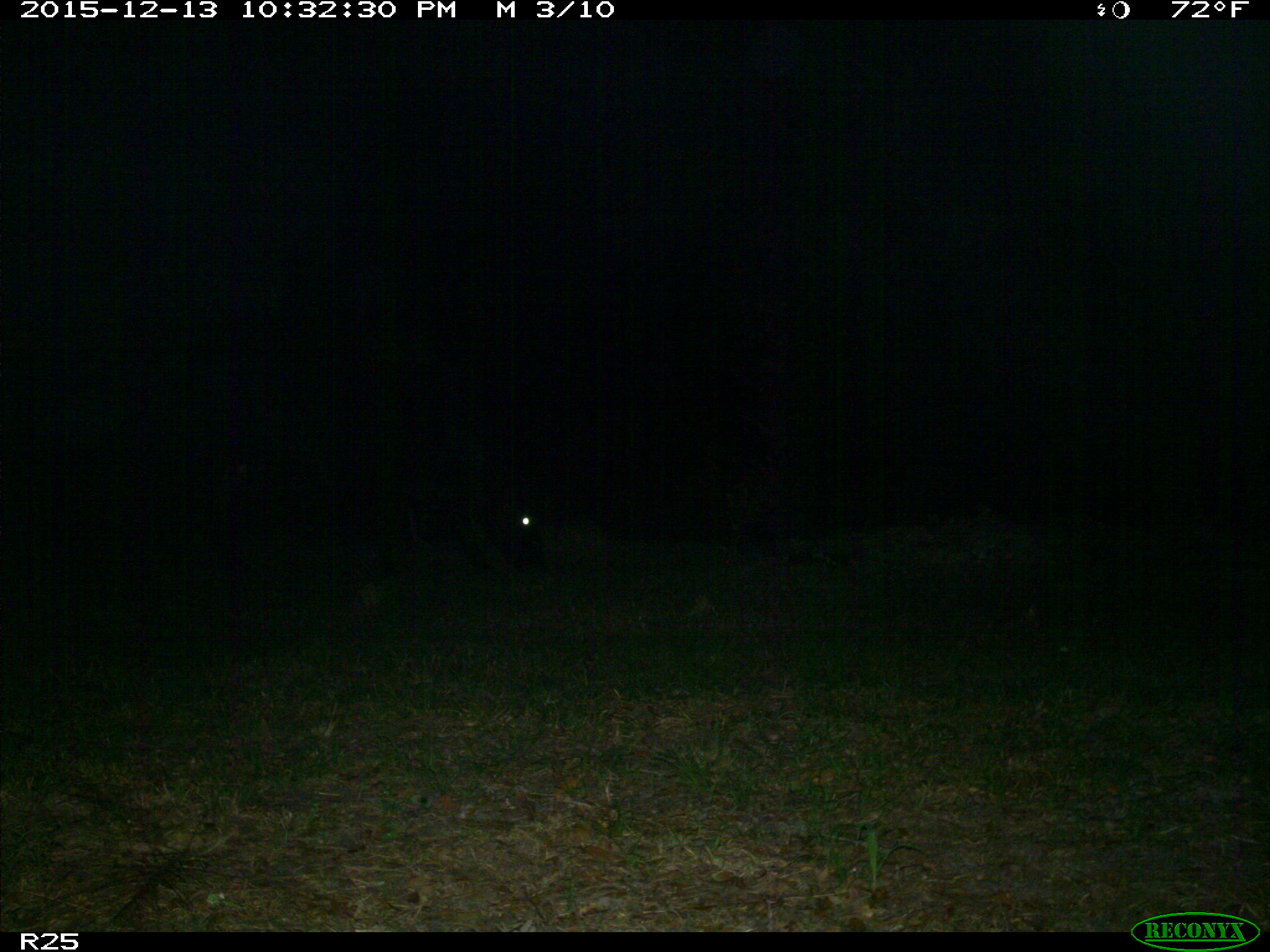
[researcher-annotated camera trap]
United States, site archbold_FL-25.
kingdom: Animalia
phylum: Chordata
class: Mammalia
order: Artiodactyla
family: Bovidae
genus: Bos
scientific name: Bos taurus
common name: domestic cow